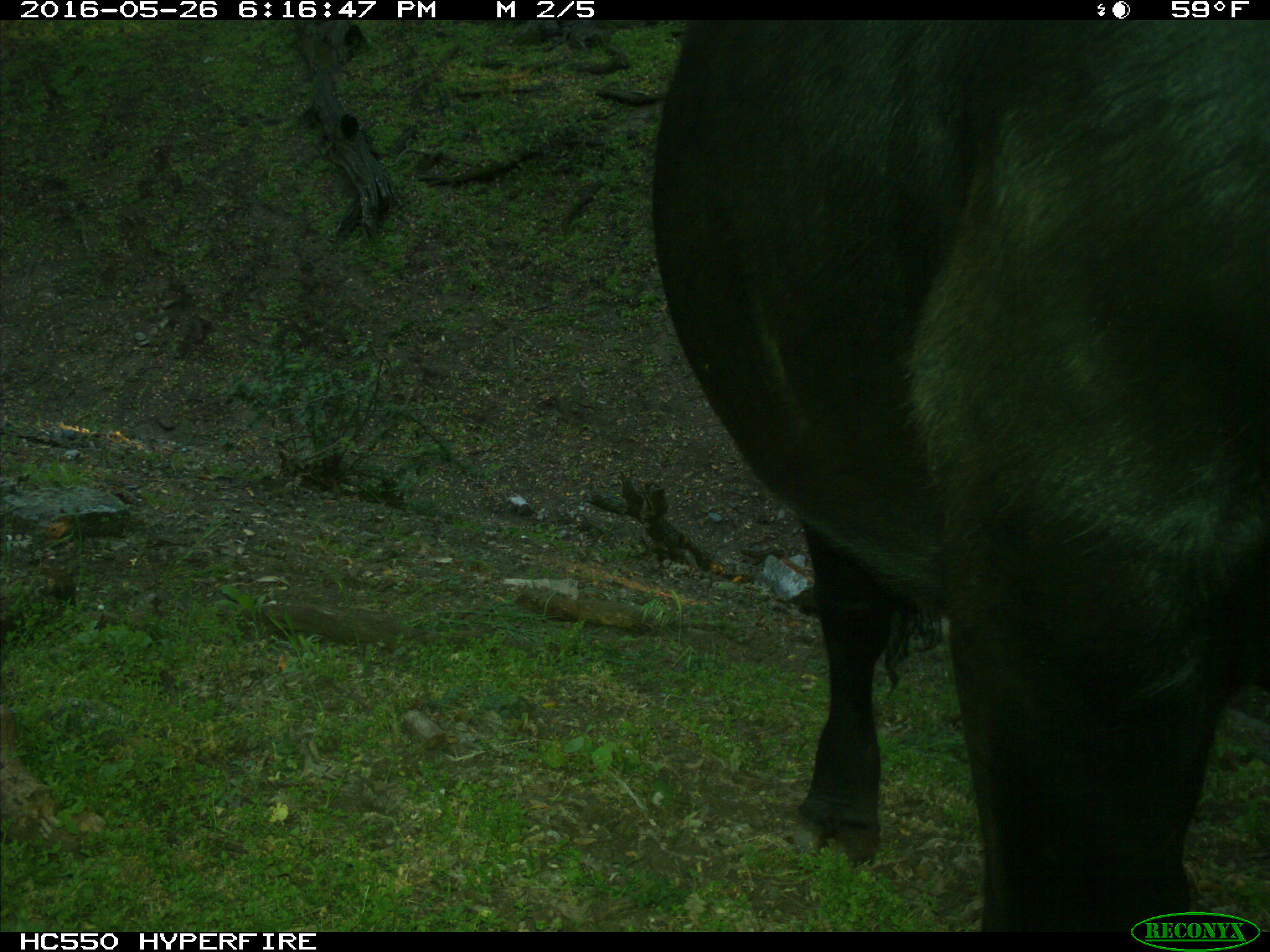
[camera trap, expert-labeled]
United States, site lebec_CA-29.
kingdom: Animalia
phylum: Chordata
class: Mammalia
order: Artiodactyla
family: Bovidae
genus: Bos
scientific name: Bos taurus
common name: domestic cow